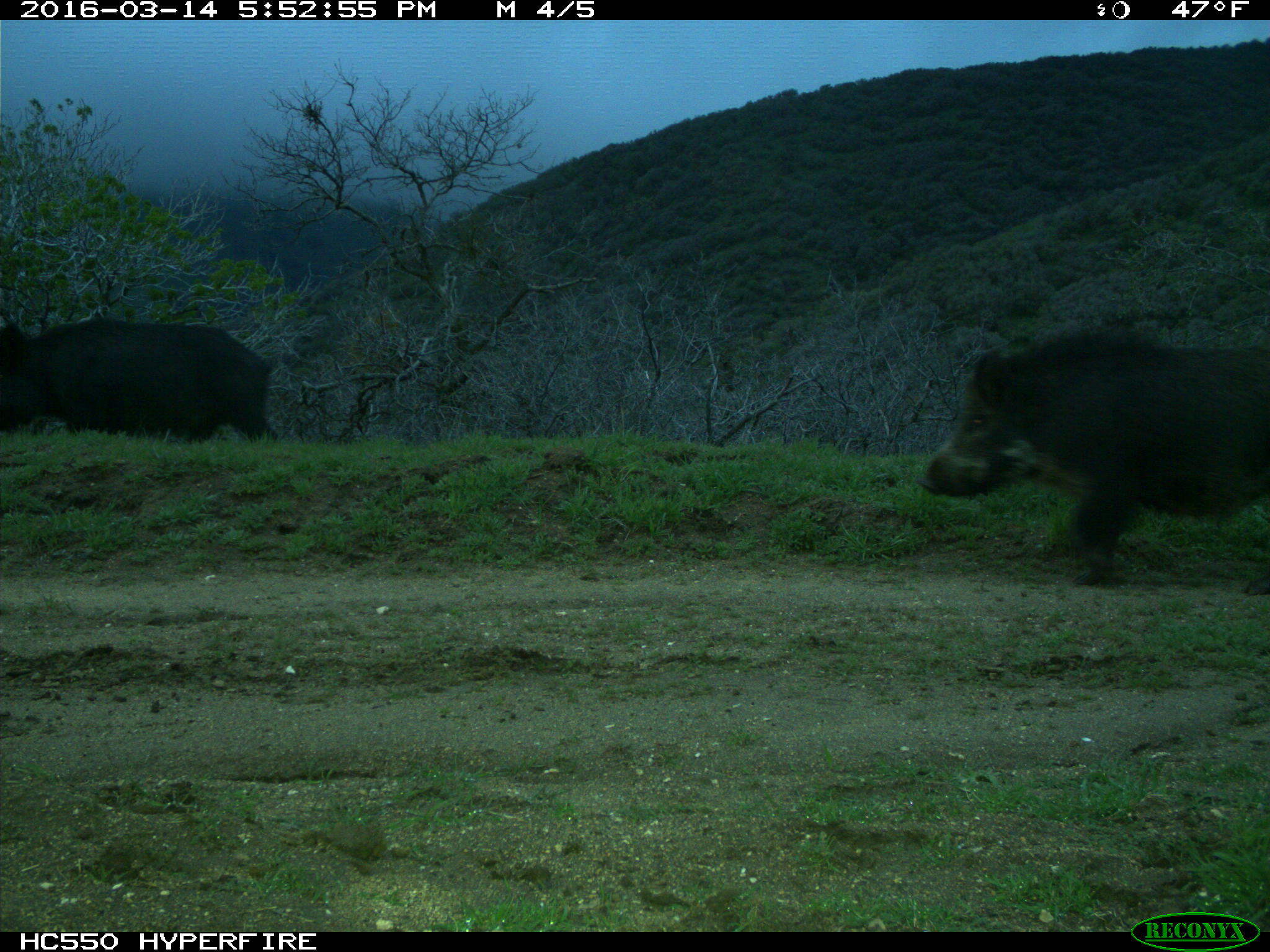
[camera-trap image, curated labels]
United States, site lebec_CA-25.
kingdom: Animalia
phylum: Chordata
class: Mammalia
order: Artiodactyla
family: Suidae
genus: Sus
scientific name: Sus scrofa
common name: wild boar